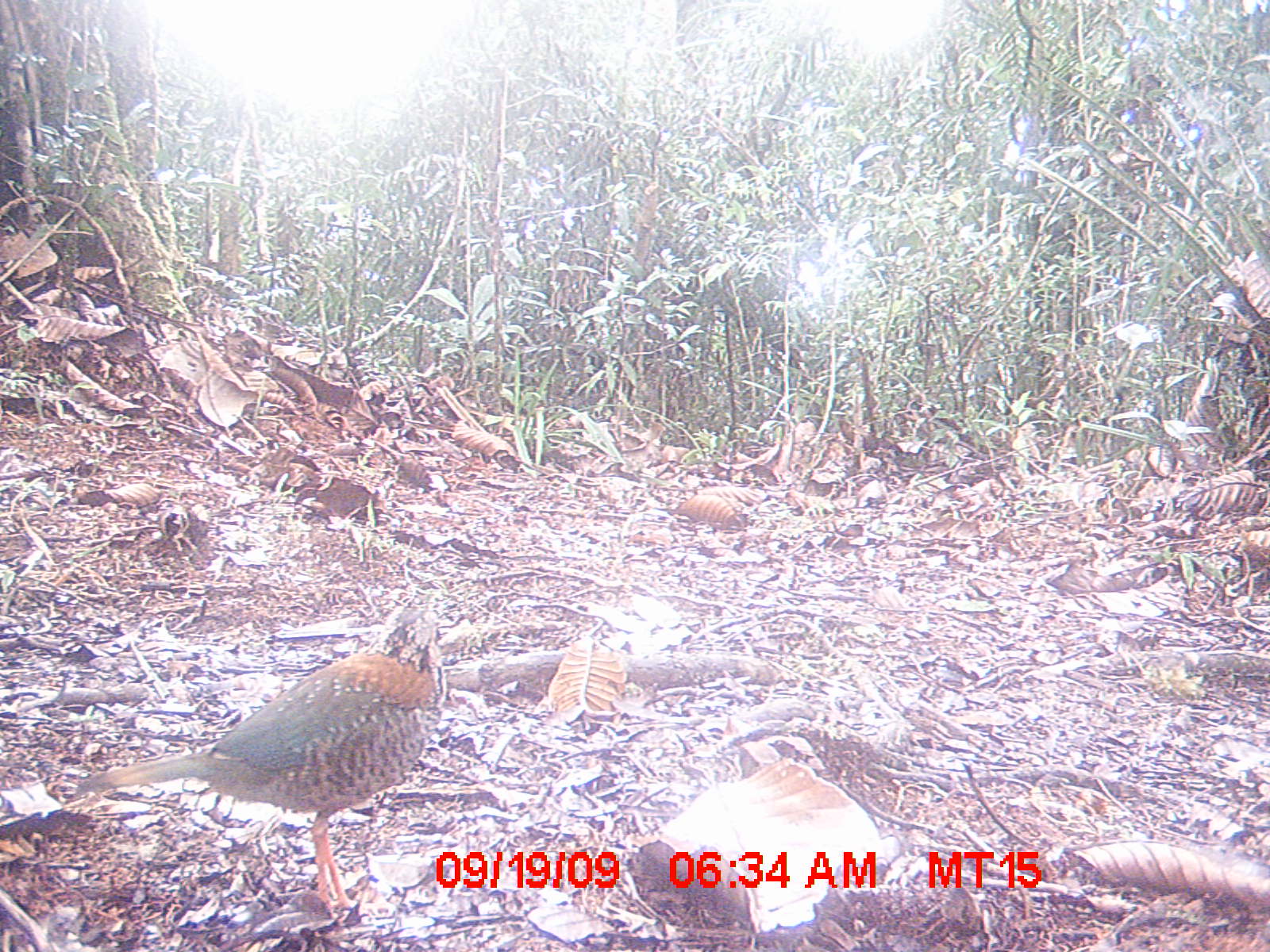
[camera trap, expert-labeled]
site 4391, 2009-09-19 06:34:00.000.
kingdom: Animalia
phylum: Chordata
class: Aves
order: Coraciiformes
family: Brachypteraciidae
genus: Brachypteracias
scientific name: Brachypteracias squamiger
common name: scaly ground-roller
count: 1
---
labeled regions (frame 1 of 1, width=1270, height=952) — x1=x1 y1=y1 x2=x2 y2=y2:
brachypteracias squamiger: x1=64 y1=582 x2=462 y2=922